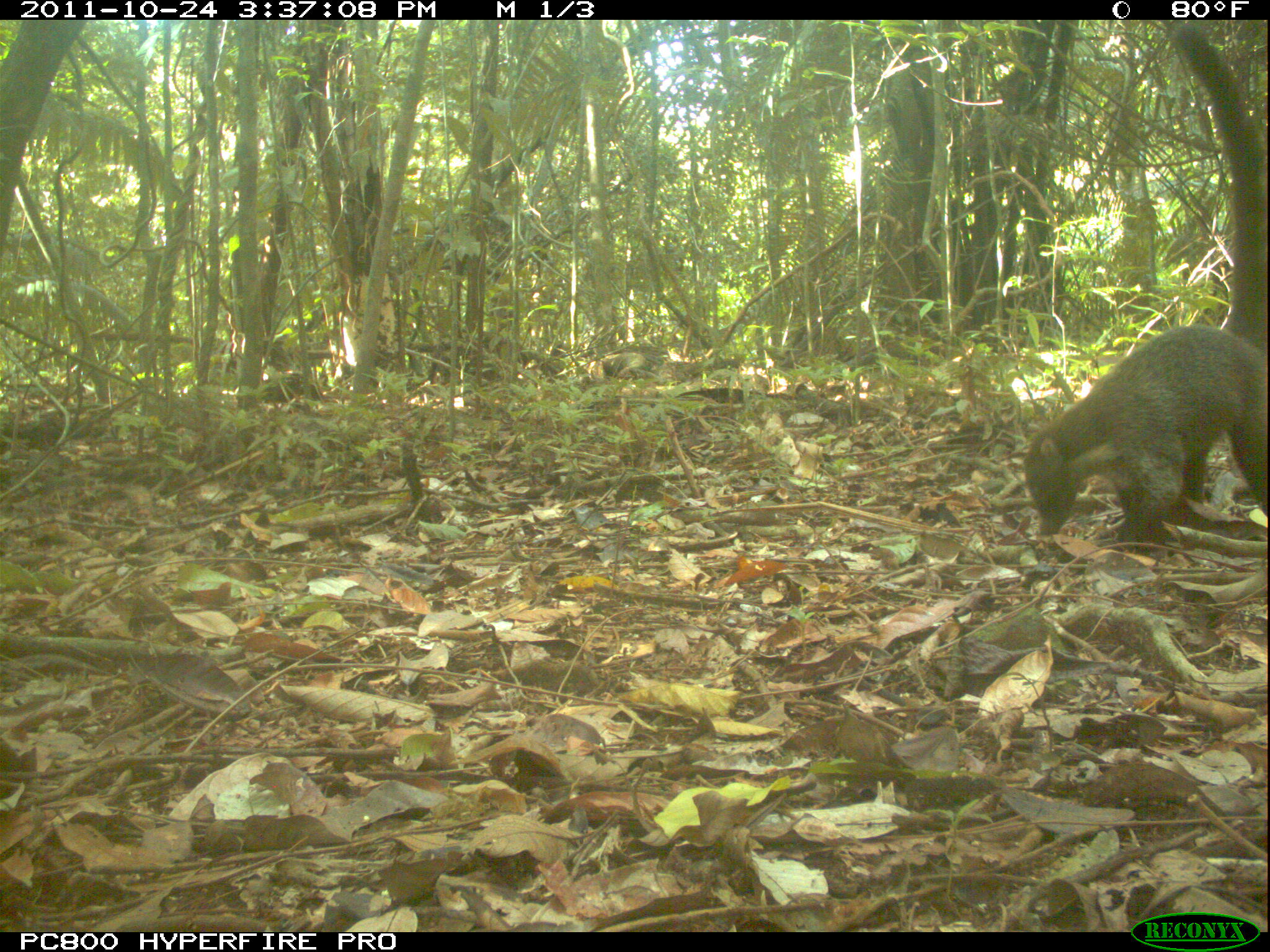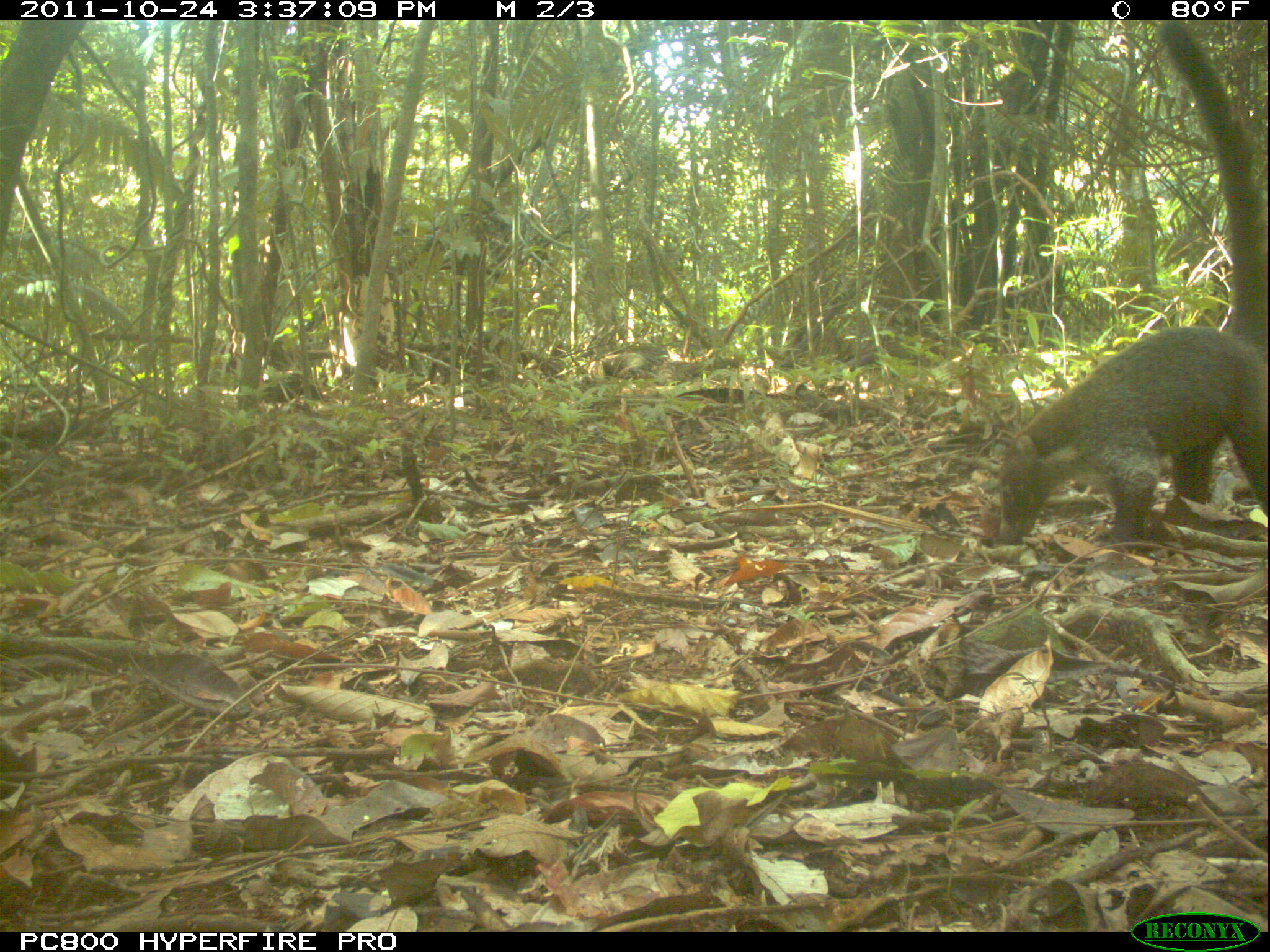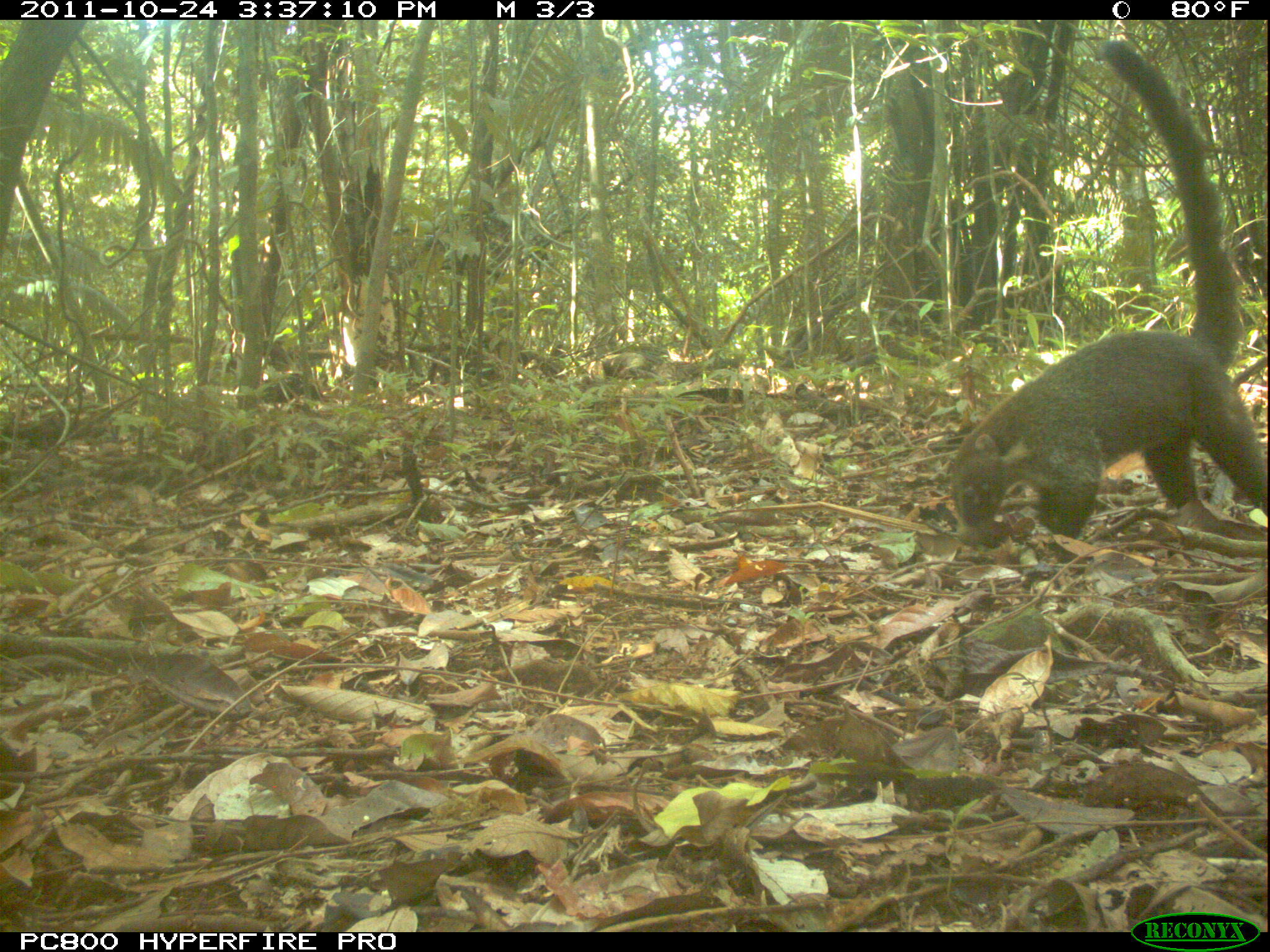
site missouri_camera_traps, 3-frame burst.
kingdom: Animalia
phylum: Chordata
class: Mammalia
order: Carnivora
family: Procyonidae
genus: Nasua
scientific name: Nasua narica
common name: white-nosed coati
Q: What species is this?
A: White-nosed coati (Nasua narica).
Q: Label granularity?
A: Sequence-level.